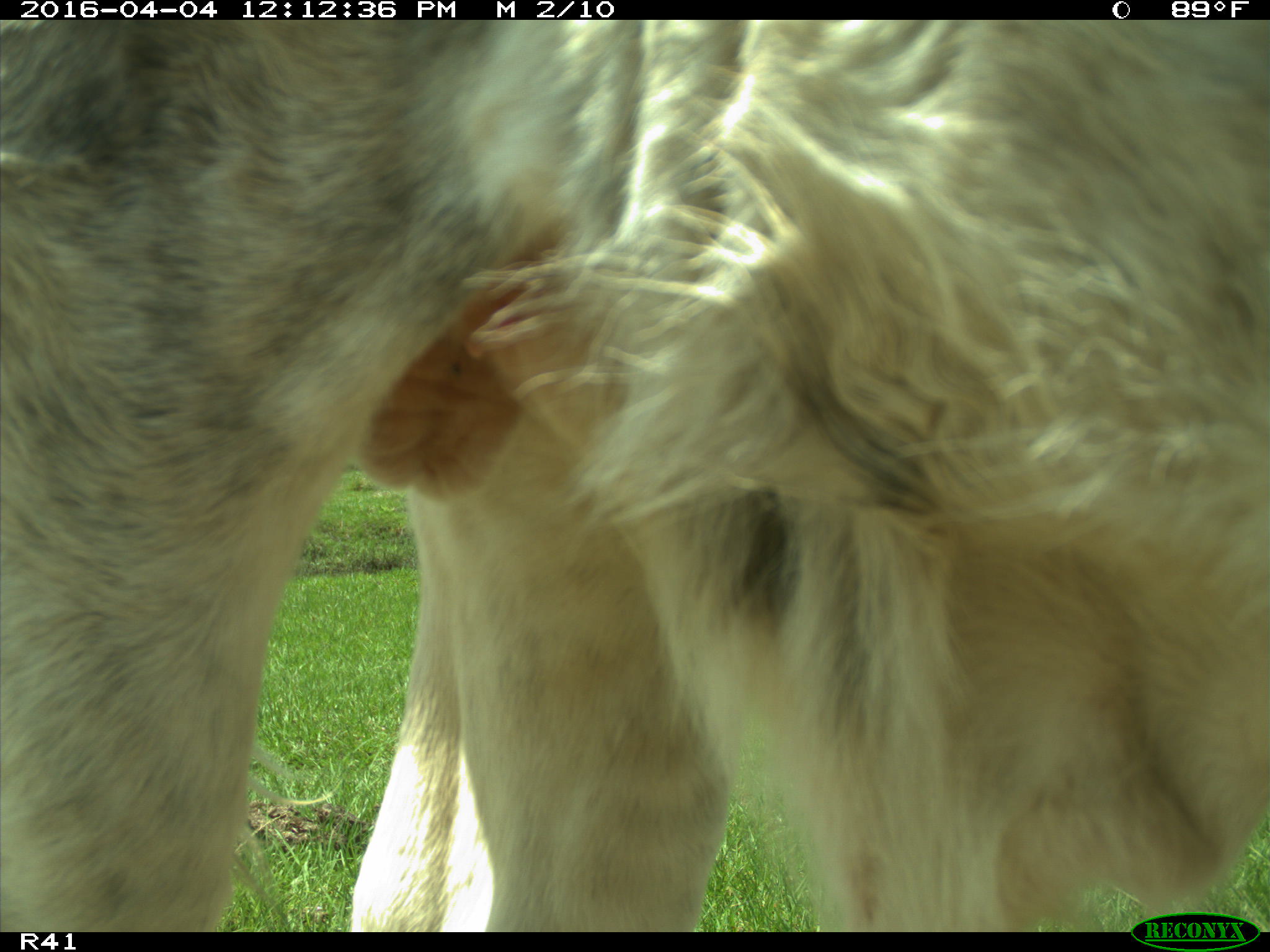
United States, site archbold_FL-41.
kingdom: Animalia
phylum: Chordata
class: Mammalia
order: Artiodactyla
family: Bovidae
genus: Bos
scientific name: Bos taurus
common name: domestic cow